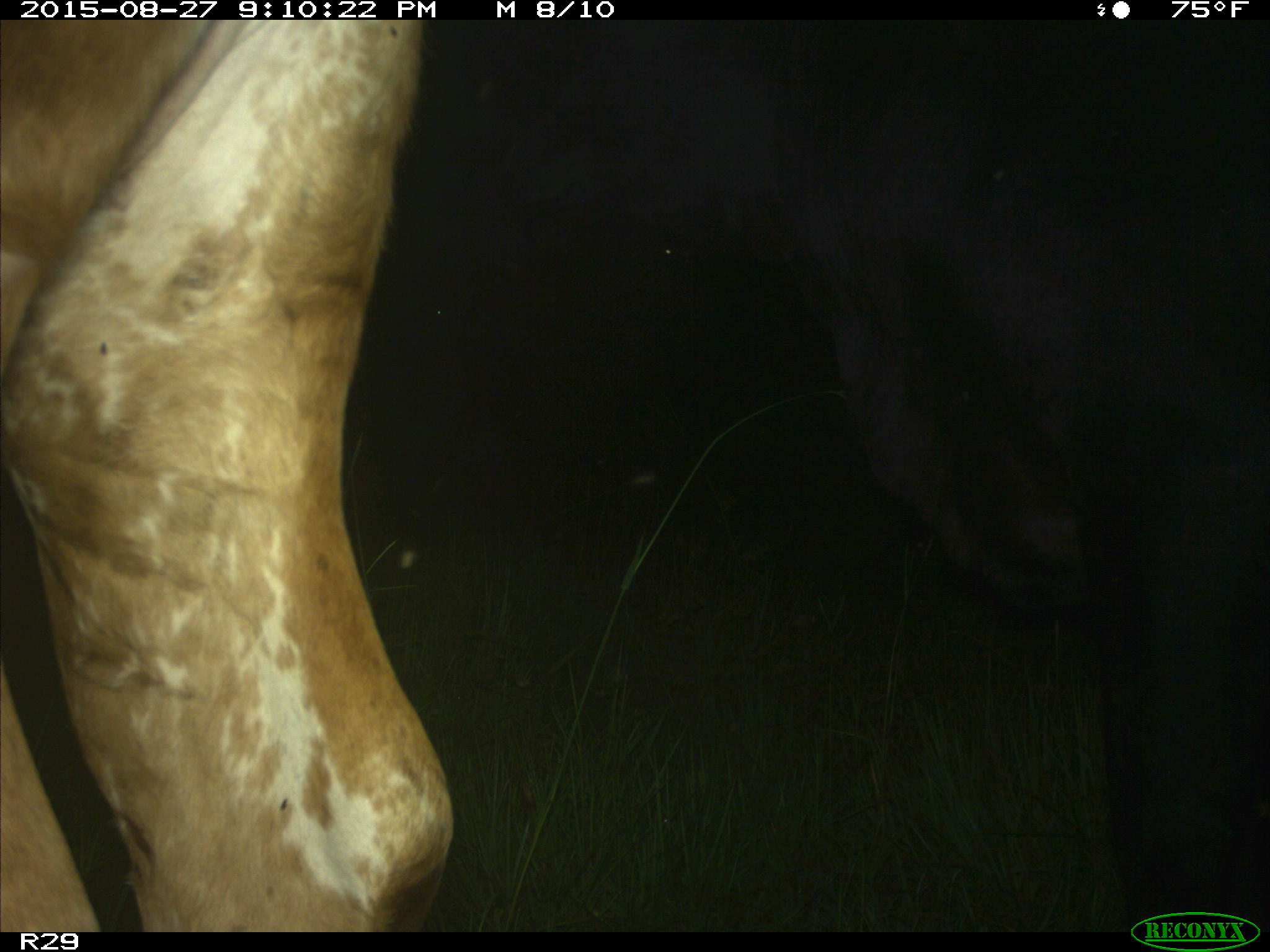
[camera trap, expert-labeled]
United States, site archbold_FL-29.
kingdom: Animalia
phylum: Chordata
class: Mammalia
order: Artiodactyla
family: Bovidae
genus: Bos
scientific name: Bos taurus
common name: domestic cow